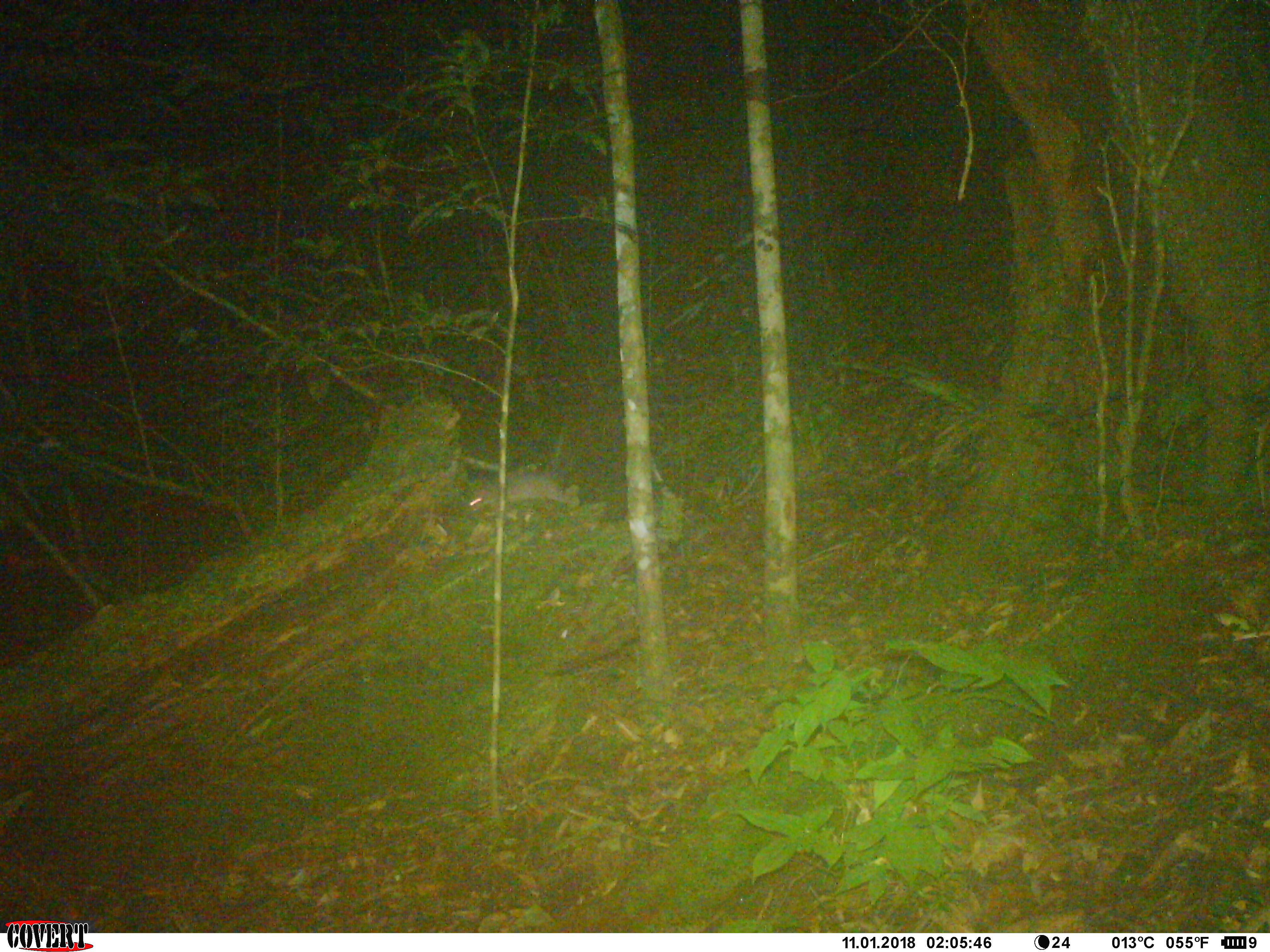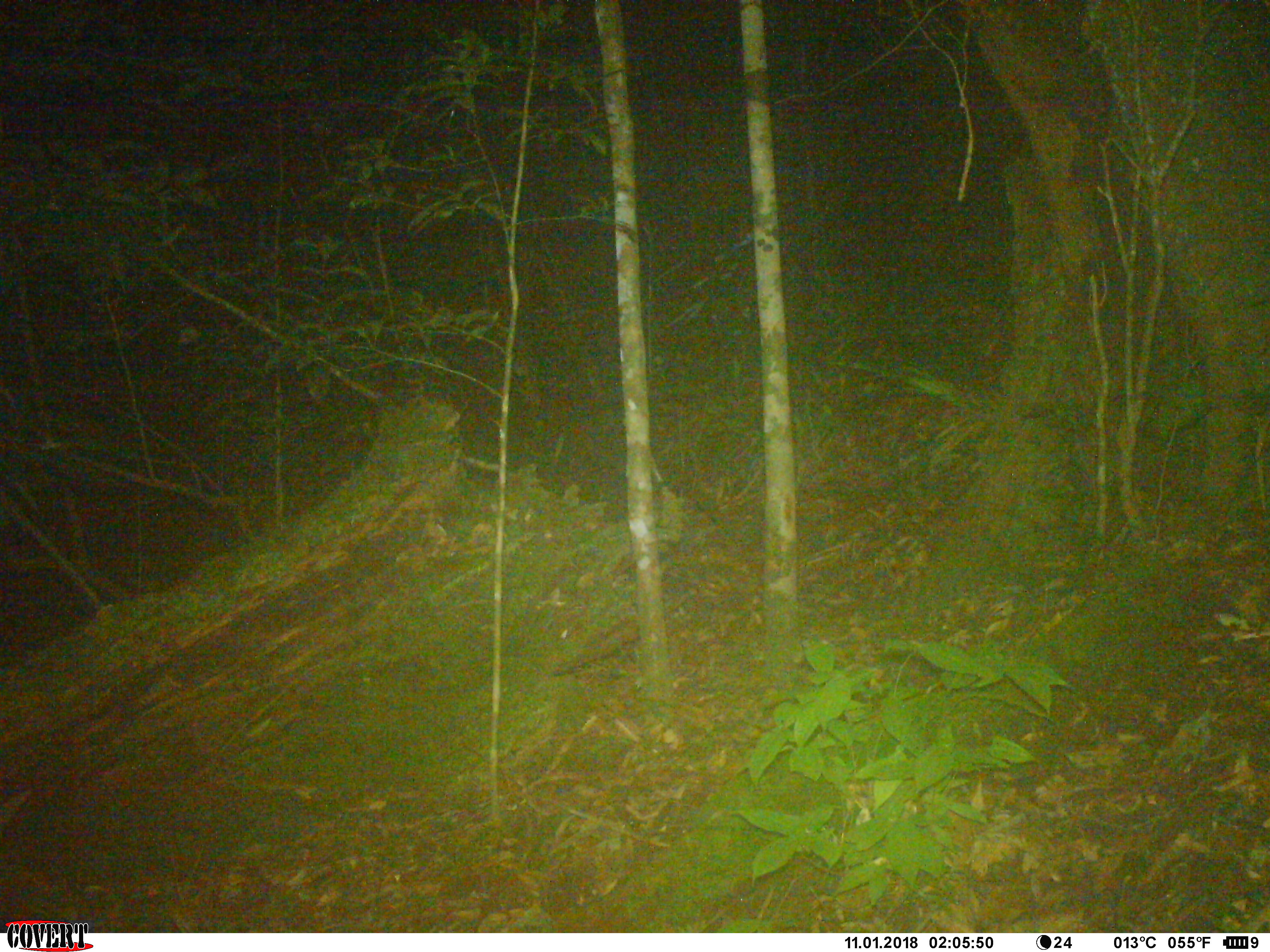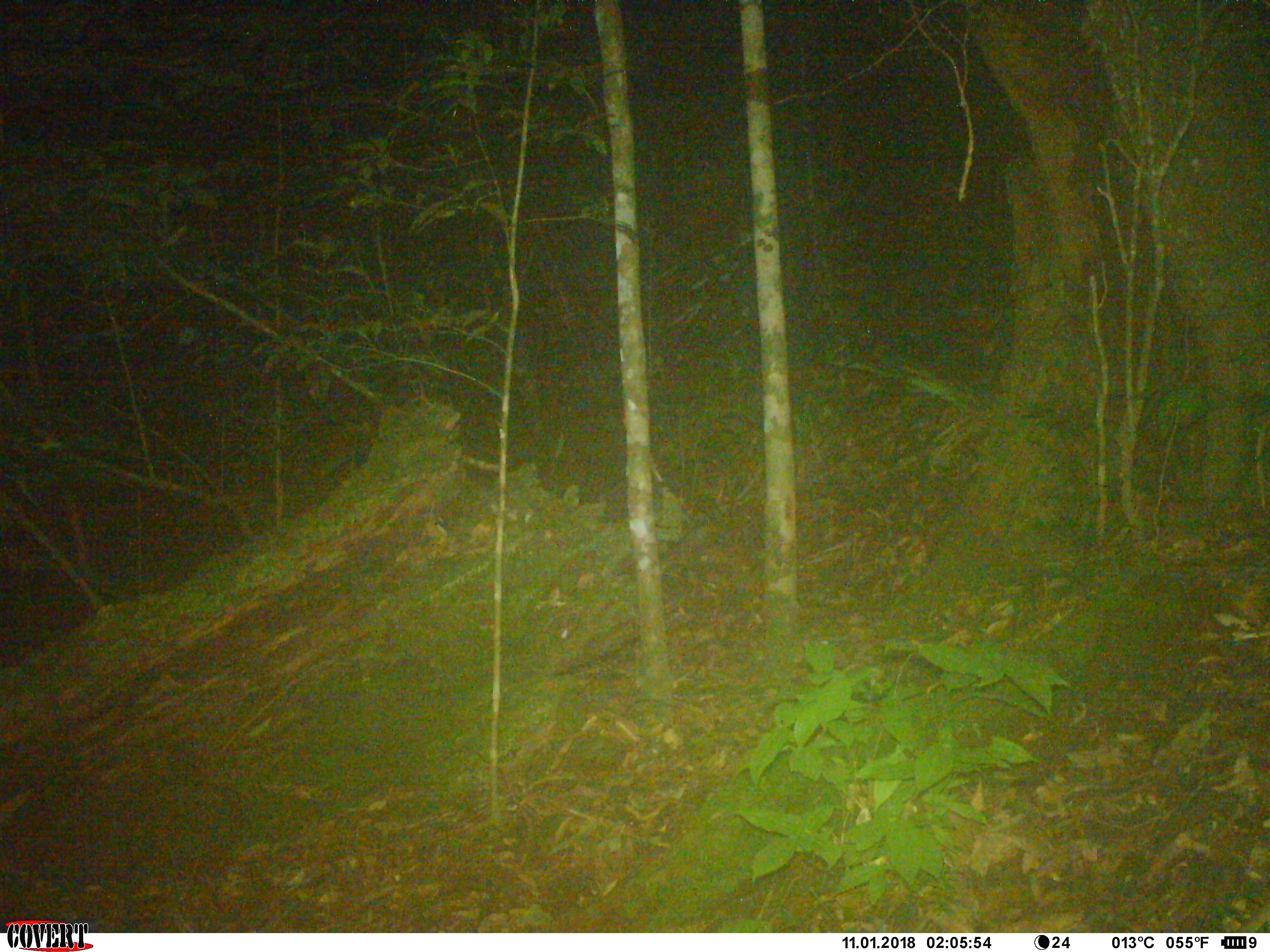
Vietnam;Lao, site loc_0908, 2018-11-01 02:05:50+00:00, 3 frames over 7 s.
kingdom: Animalia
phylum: Chordata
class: Mammalia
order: Rodentia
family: Muridae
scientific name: Muridae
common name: old-world mice and rats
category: unidentified murid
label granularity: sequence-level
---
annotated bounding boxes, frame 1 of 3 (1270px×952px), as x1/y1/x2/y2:
unidentified murid: 465/472/569/510